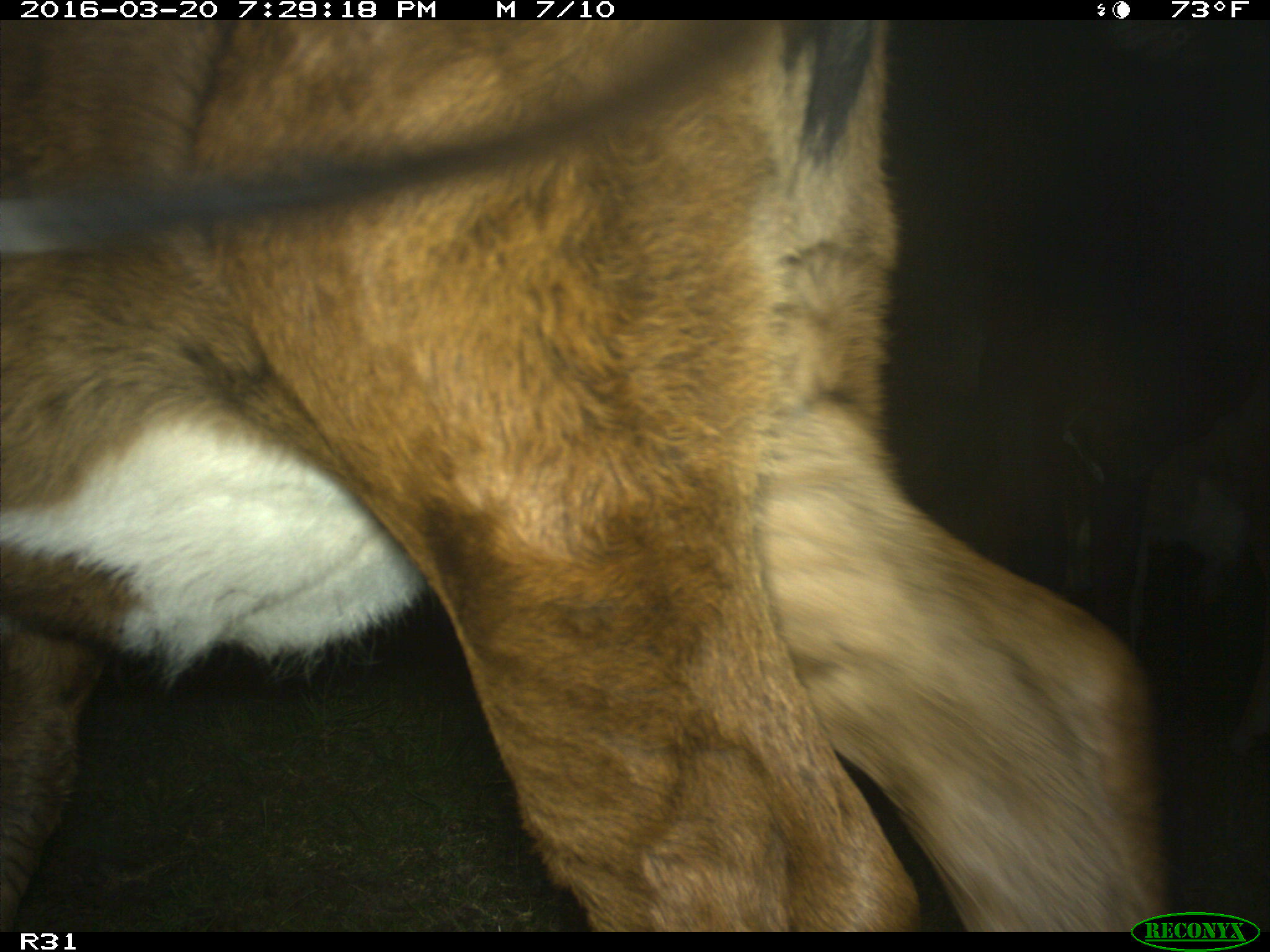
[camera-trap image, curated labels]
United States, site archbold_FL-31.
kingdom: Animalia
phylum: Chordata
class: Mammalia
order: Artiodactyla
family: Bovidae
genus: Bos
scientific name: Bos taurus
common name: domestic cow